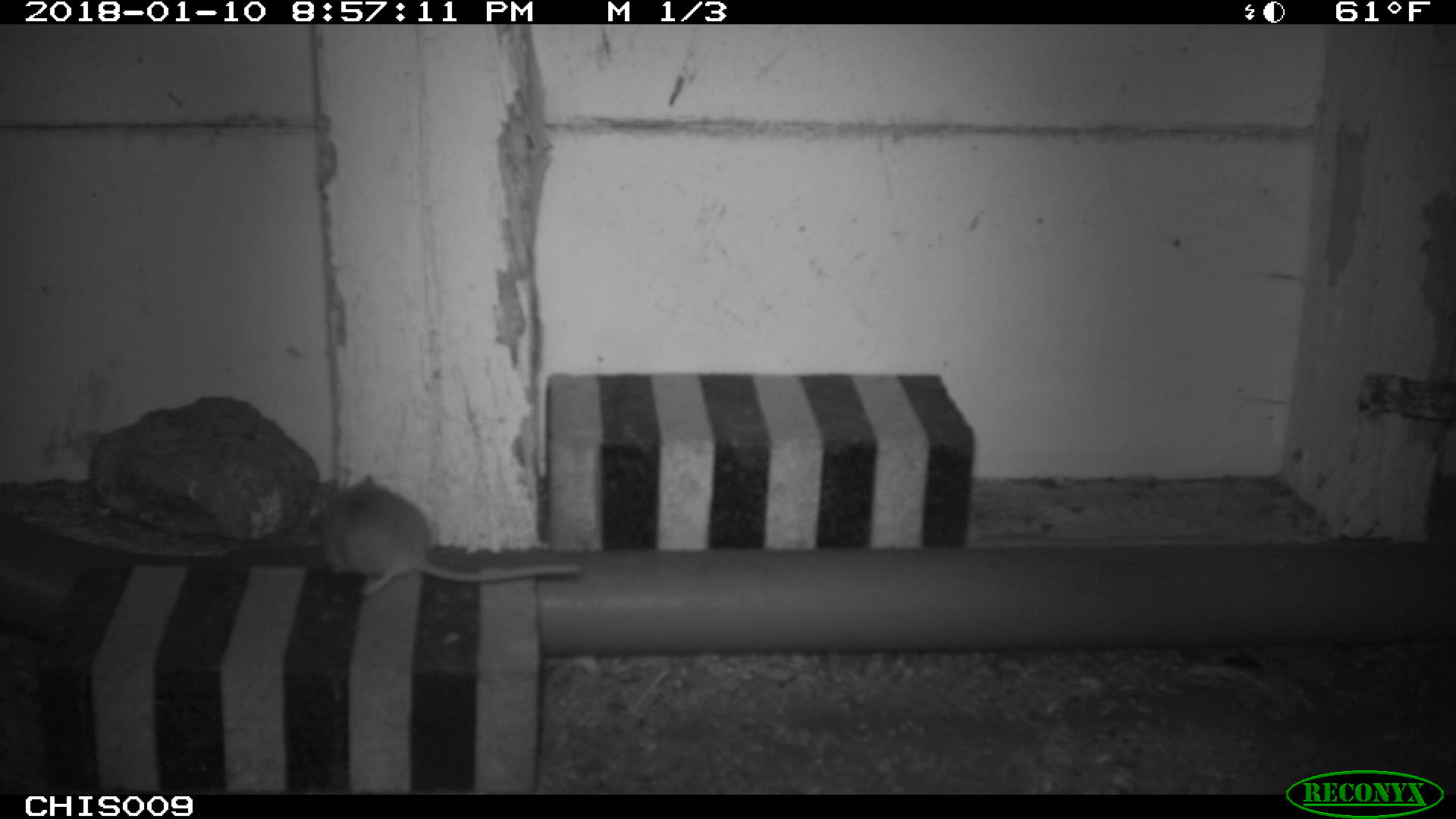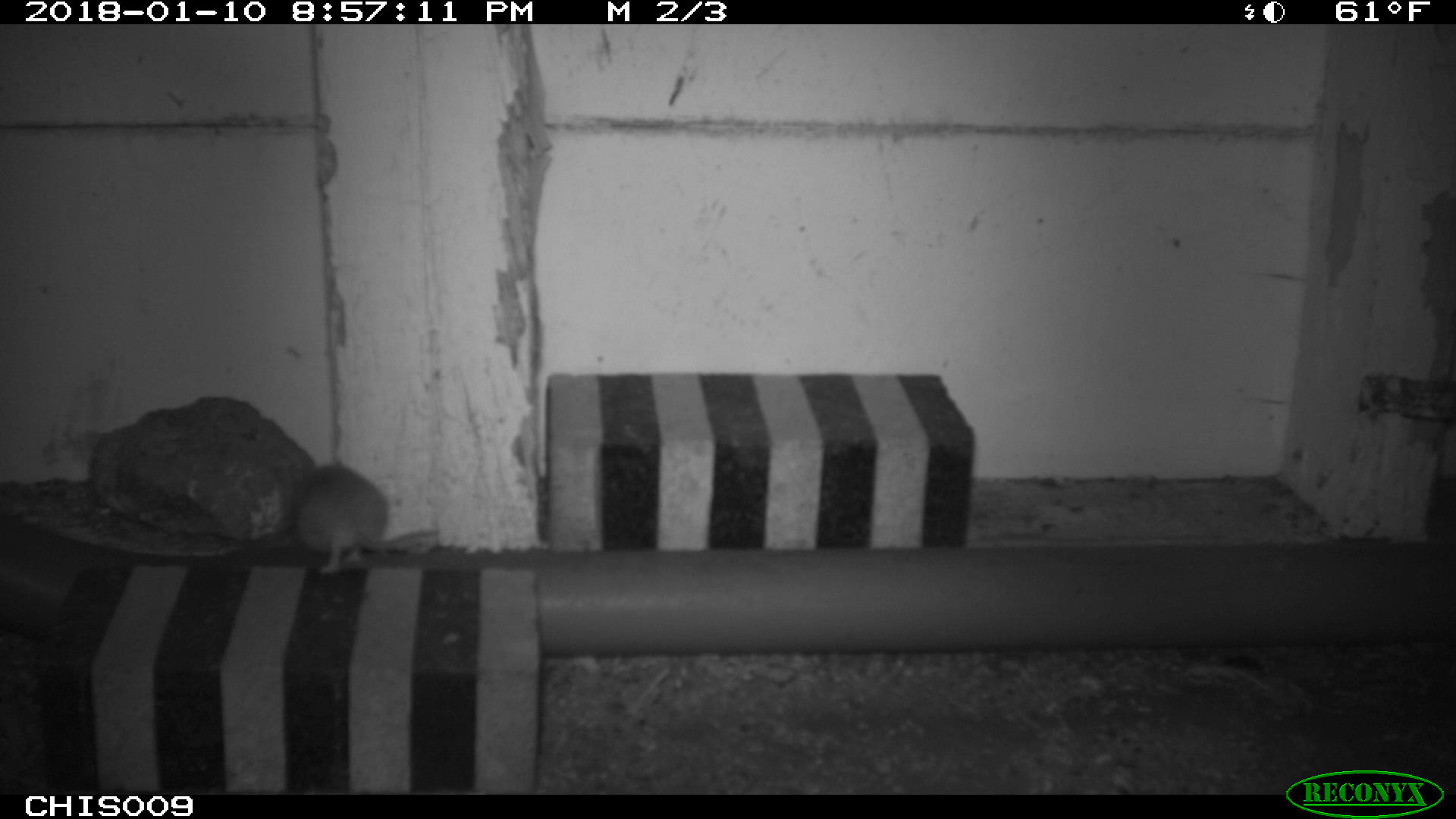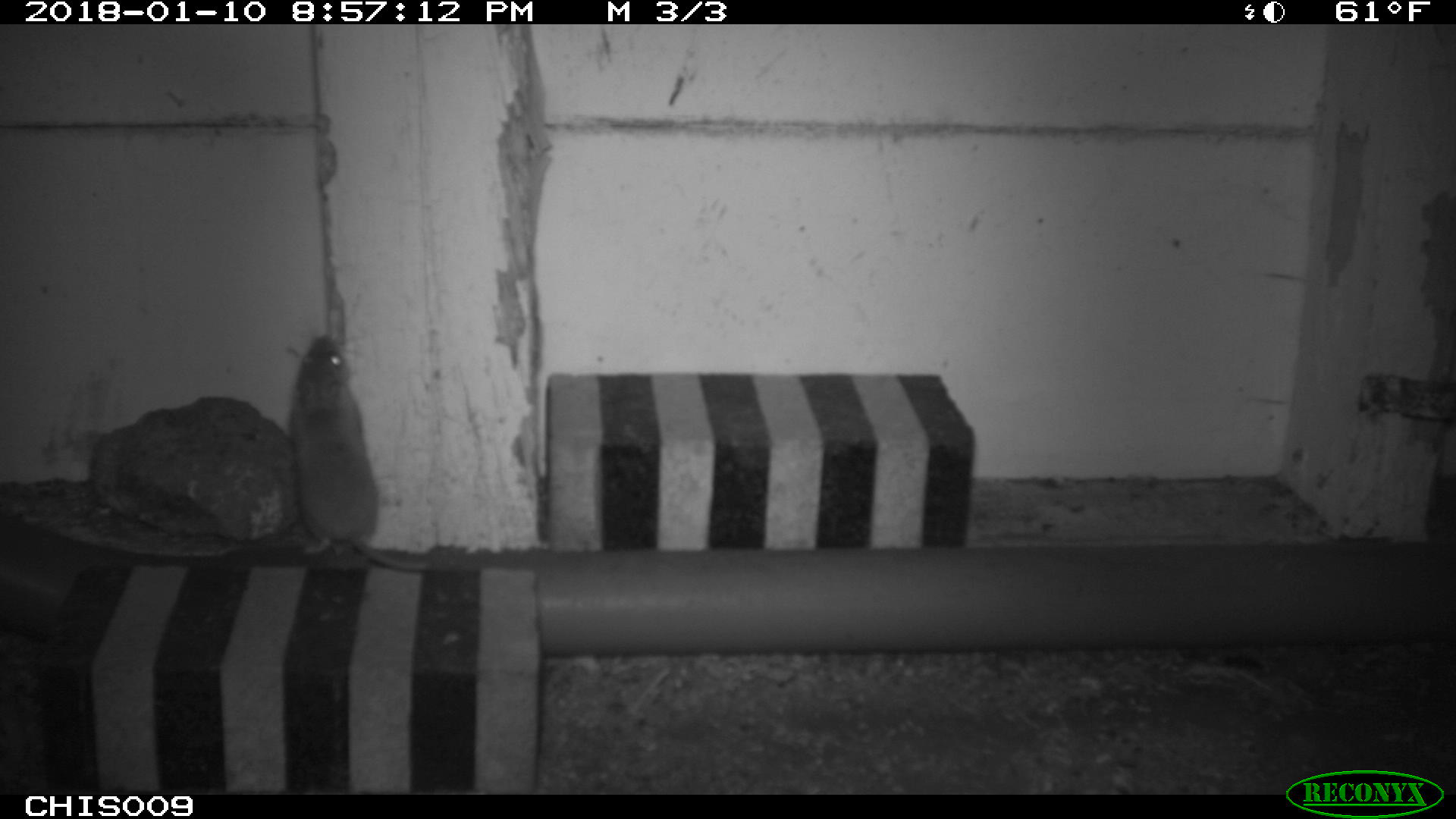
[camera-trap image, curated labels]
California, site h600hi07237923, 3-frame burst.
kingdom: Animalia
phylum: Chordata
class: Mammalia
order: Rodentia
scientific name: Rodentia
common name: rodent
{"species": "rodent (Rodentia)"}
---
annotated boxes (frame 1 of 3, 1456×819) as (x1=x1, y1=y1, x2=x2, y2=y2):
rodent: (x1=315, y1=470, x2=583, y2=595)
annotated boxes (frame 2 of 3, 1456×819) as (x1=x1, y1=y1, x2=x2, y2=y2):
rodent: (x1=293, y1=466, x2=438, y2=573)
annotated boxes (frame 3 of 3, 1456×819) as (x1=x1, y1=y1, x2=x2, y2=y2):
rodent: (x1=287, y1=332, x2=439, y2=570)